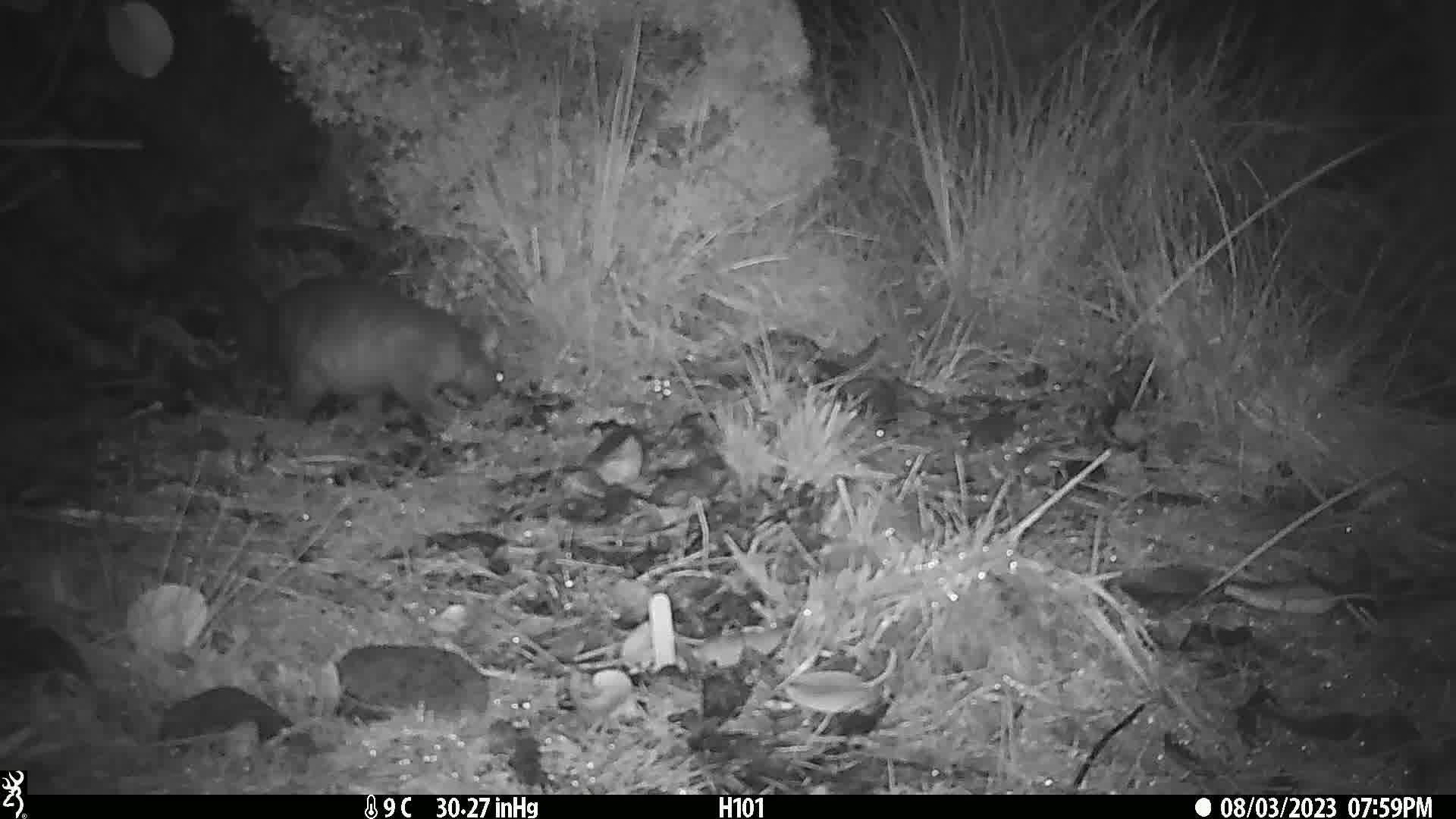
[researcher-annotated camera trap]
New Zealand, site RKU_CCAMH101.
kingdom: Animalia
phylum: Chordata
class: Mammalia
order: Diprotodontia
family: Phalangeridae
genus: Trichosurus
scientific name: Trichosurus vulpecula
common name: common brushtail possum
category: possum